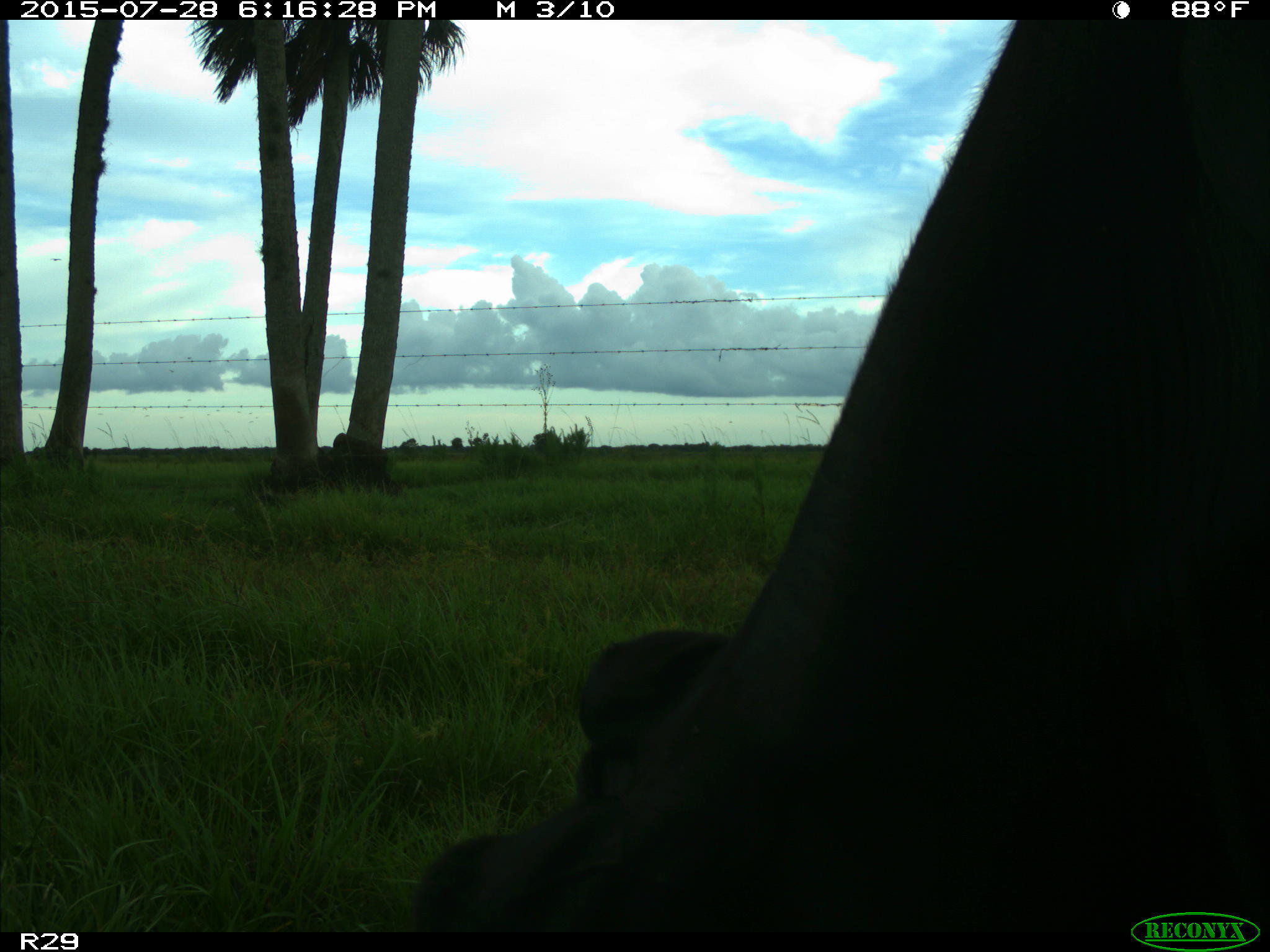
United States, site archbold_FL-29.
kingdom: Animalia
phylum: Chordata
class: Mammalia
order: Artiodactyla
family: Bovidae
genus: Bos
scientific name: Bos taurus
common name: domestic cow